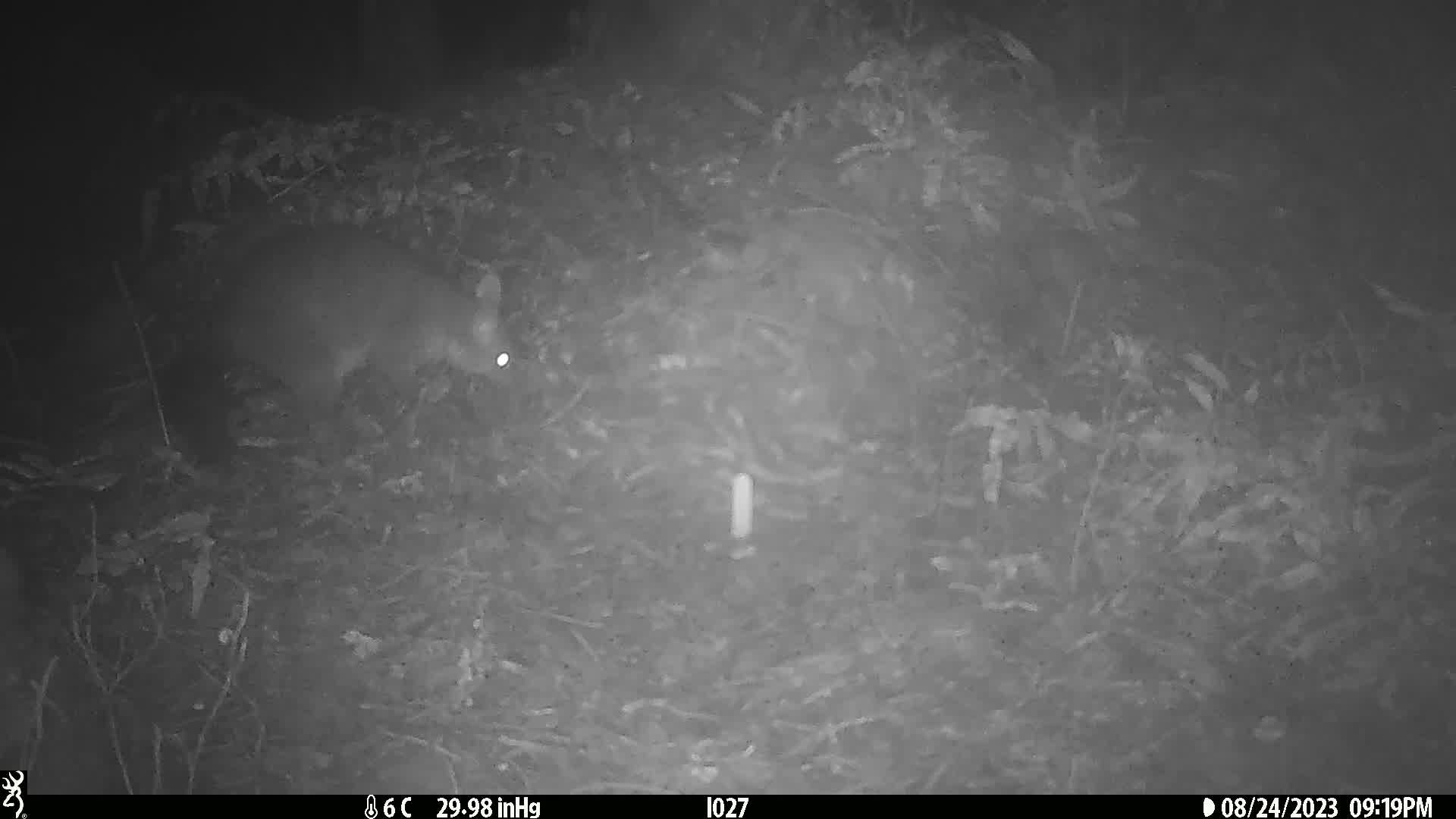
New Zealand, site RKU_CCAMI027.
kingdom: Animalia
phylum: Chordata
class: Mammalia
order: Diprotodontia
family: Phalangeridae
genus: Trichosurus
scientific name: Trichosurus vulpecula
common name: common brushtail possum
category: possum